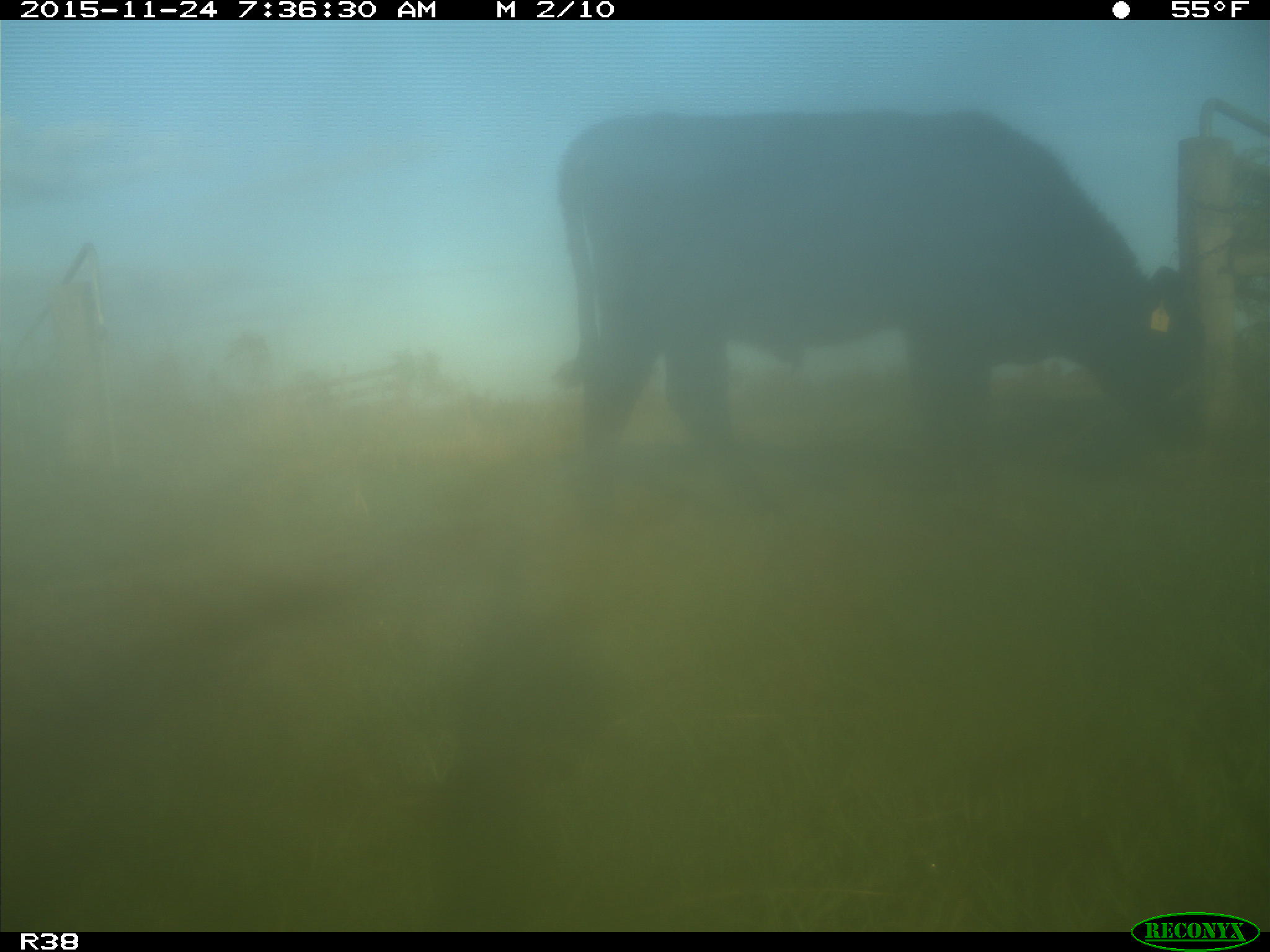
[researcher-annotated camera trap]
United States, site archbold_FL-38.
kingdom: Animalia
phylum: Chordata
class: Mammalia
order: Artiodactyla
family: Bovidae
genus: Bos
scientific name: Bos taurus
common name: domestic cow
Bos taurus (domestic cow).